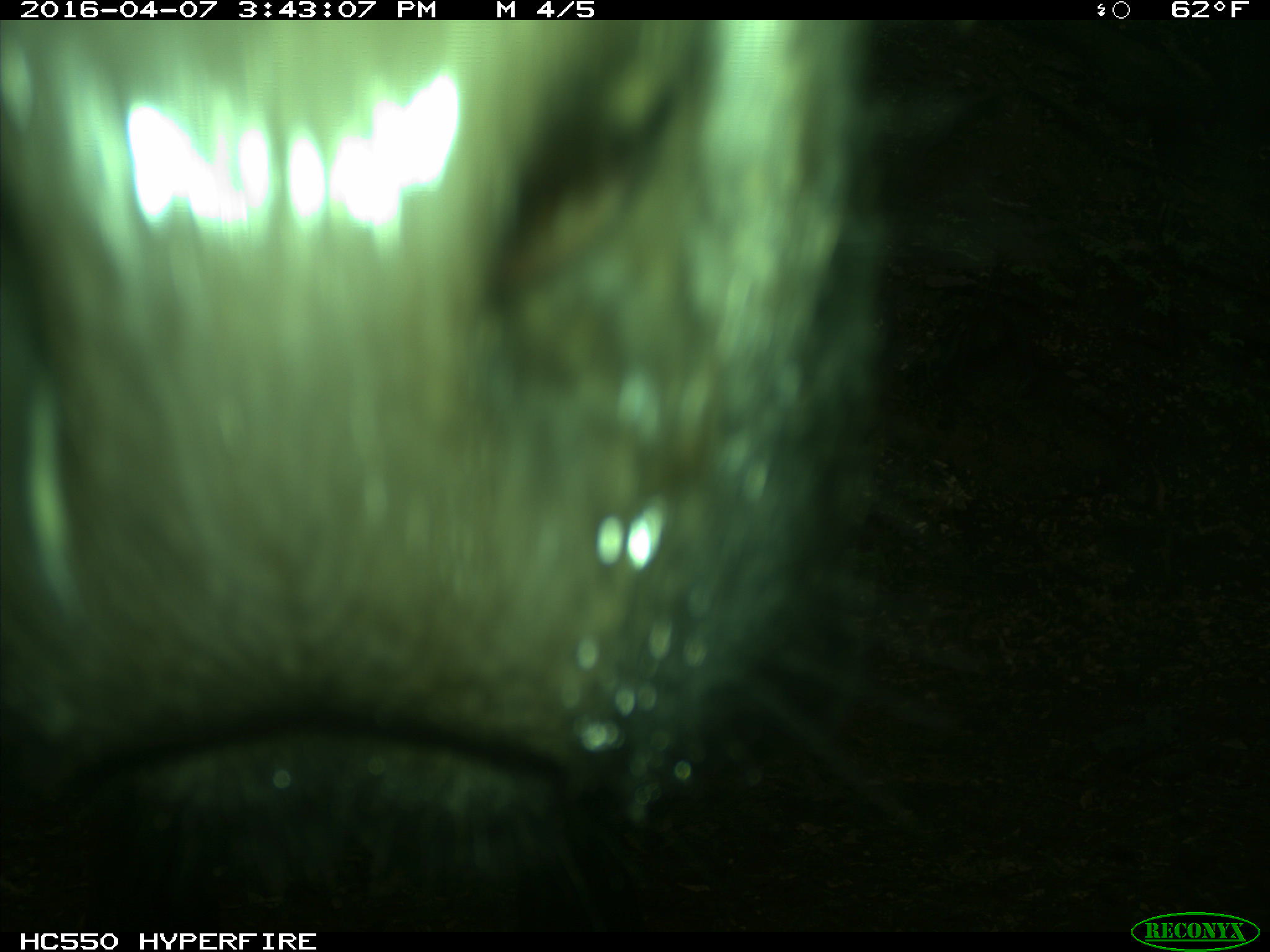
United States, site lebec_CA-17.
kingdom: Animalia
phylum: Chordata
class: Mammalia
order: Artiodactyla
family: Bovidae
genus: Bos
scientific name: Bos taurus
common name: domestic cow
Bos taurus (domestic cow).